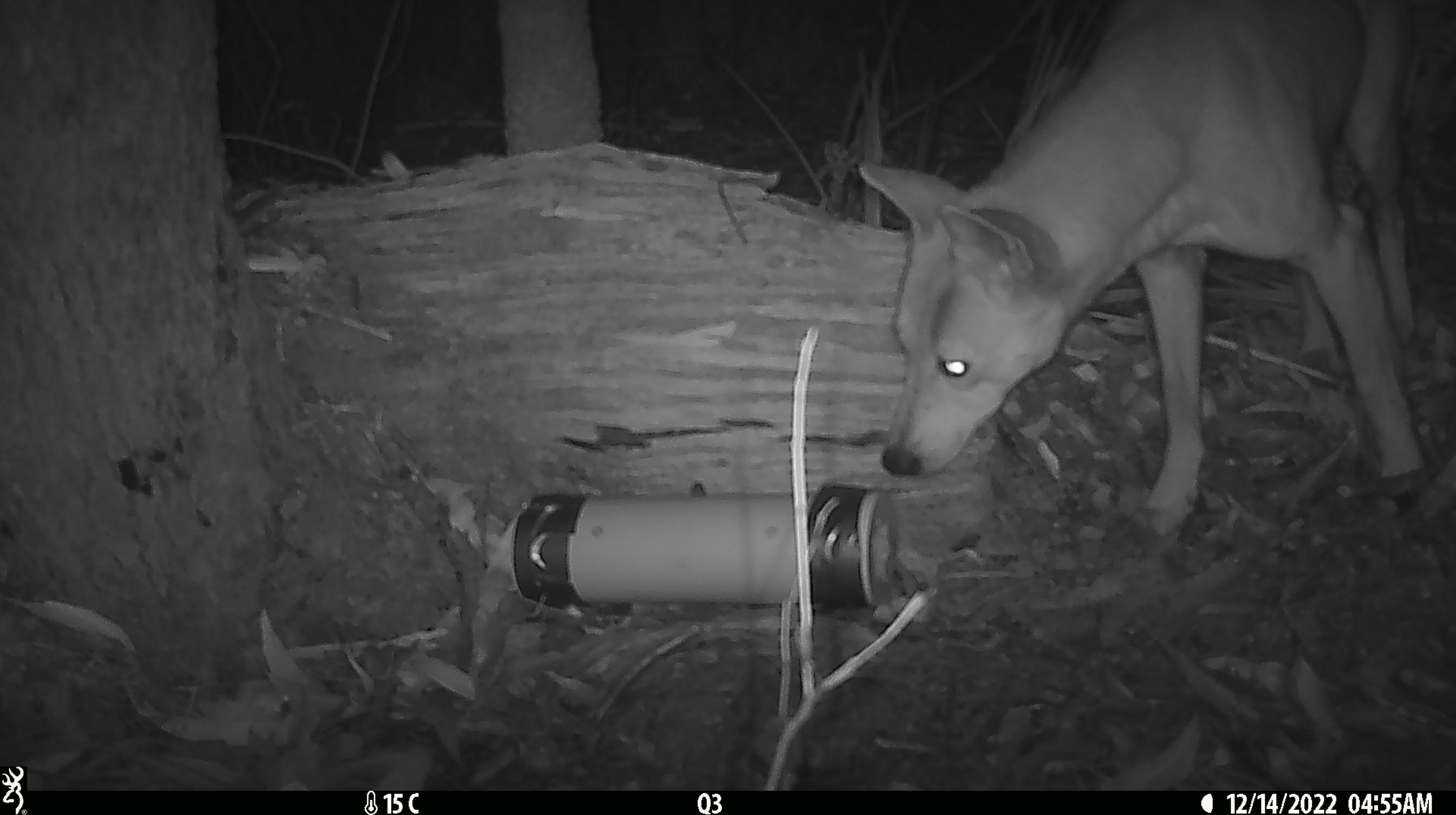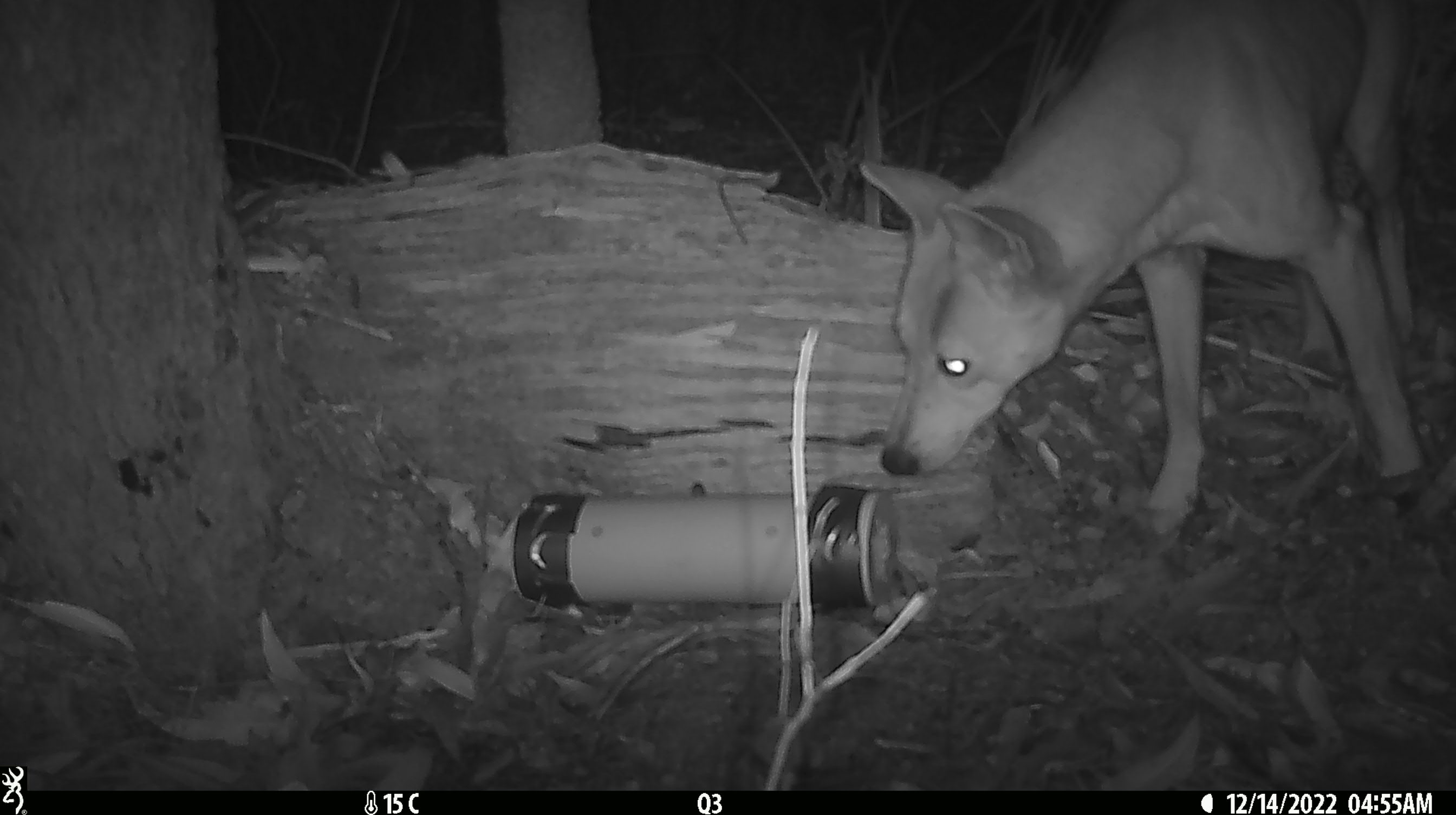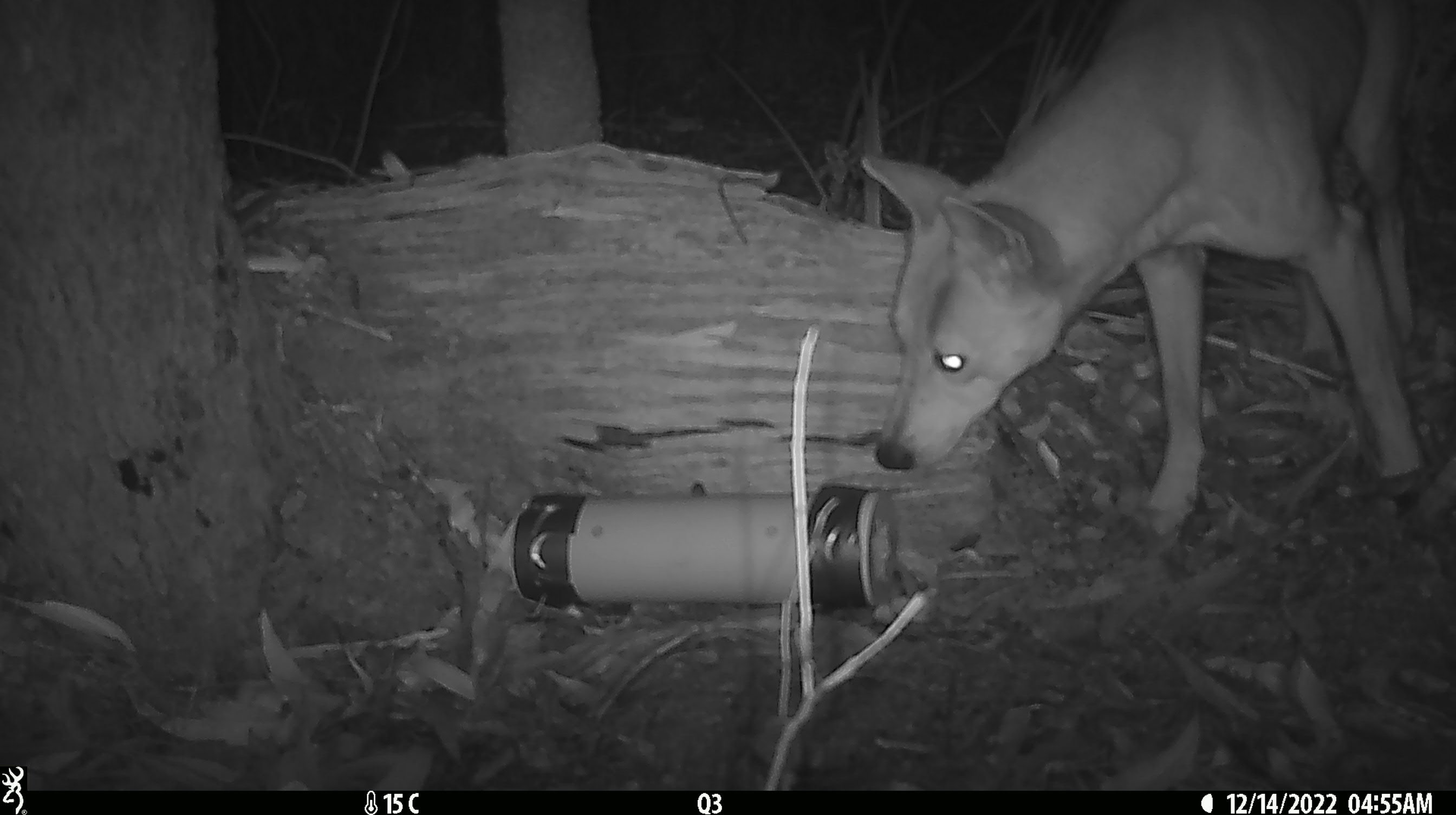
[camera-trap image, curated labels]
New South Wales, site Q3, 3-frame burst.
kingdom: Animalia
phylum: Chordata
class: Mammalia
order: Carnivora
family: Canidae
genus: Canis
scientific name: Canis familiaris dingo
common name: dingo